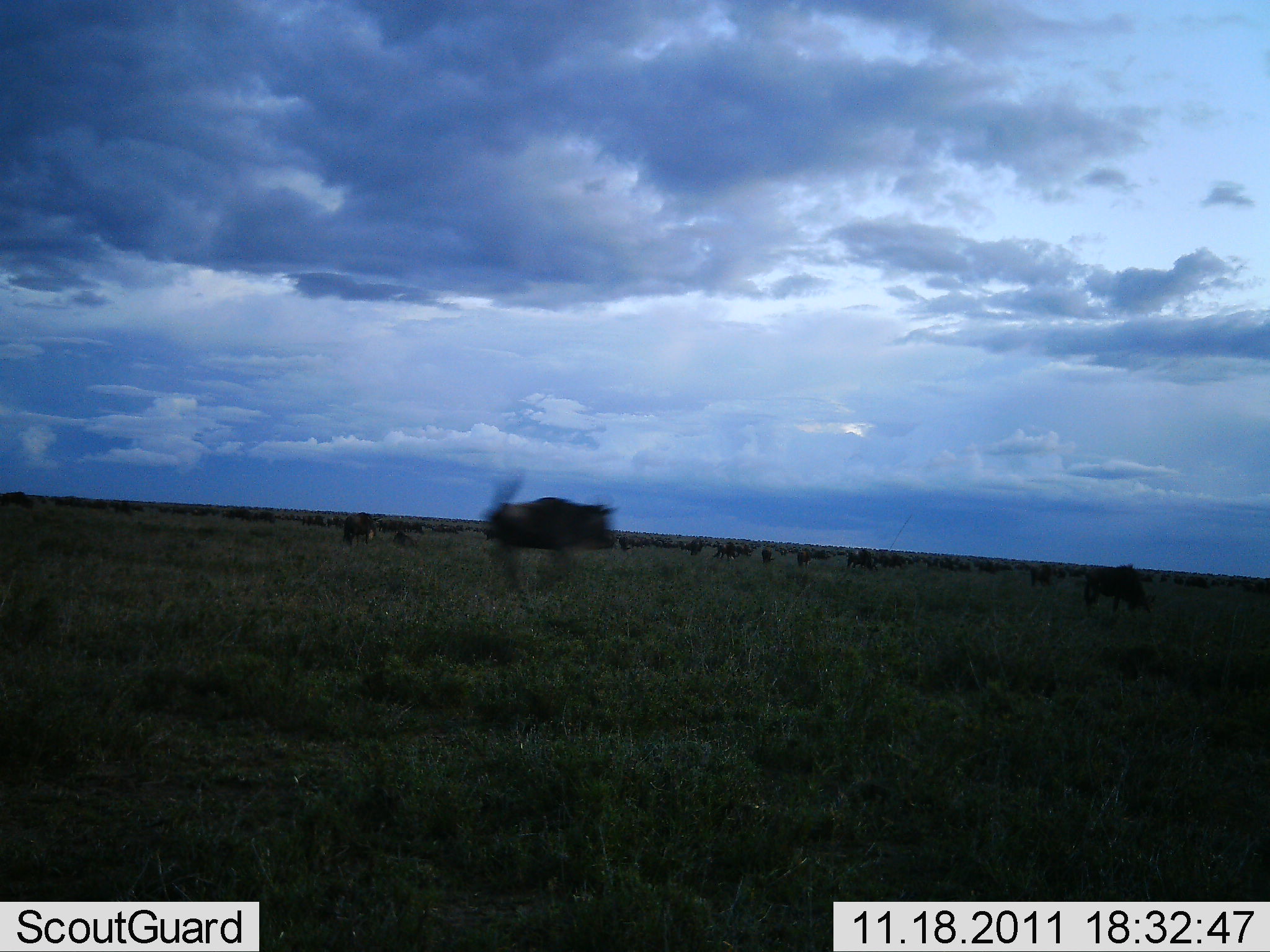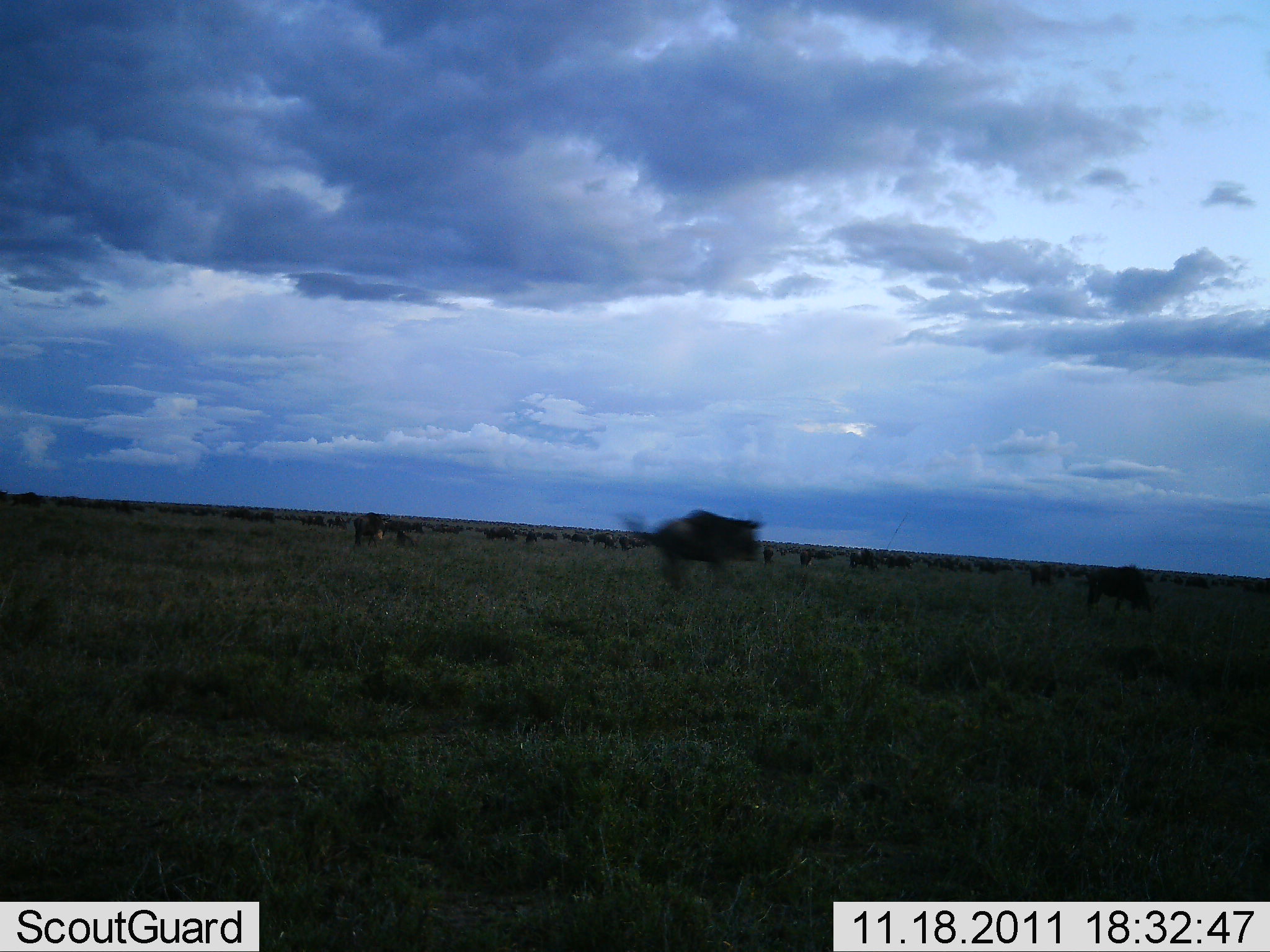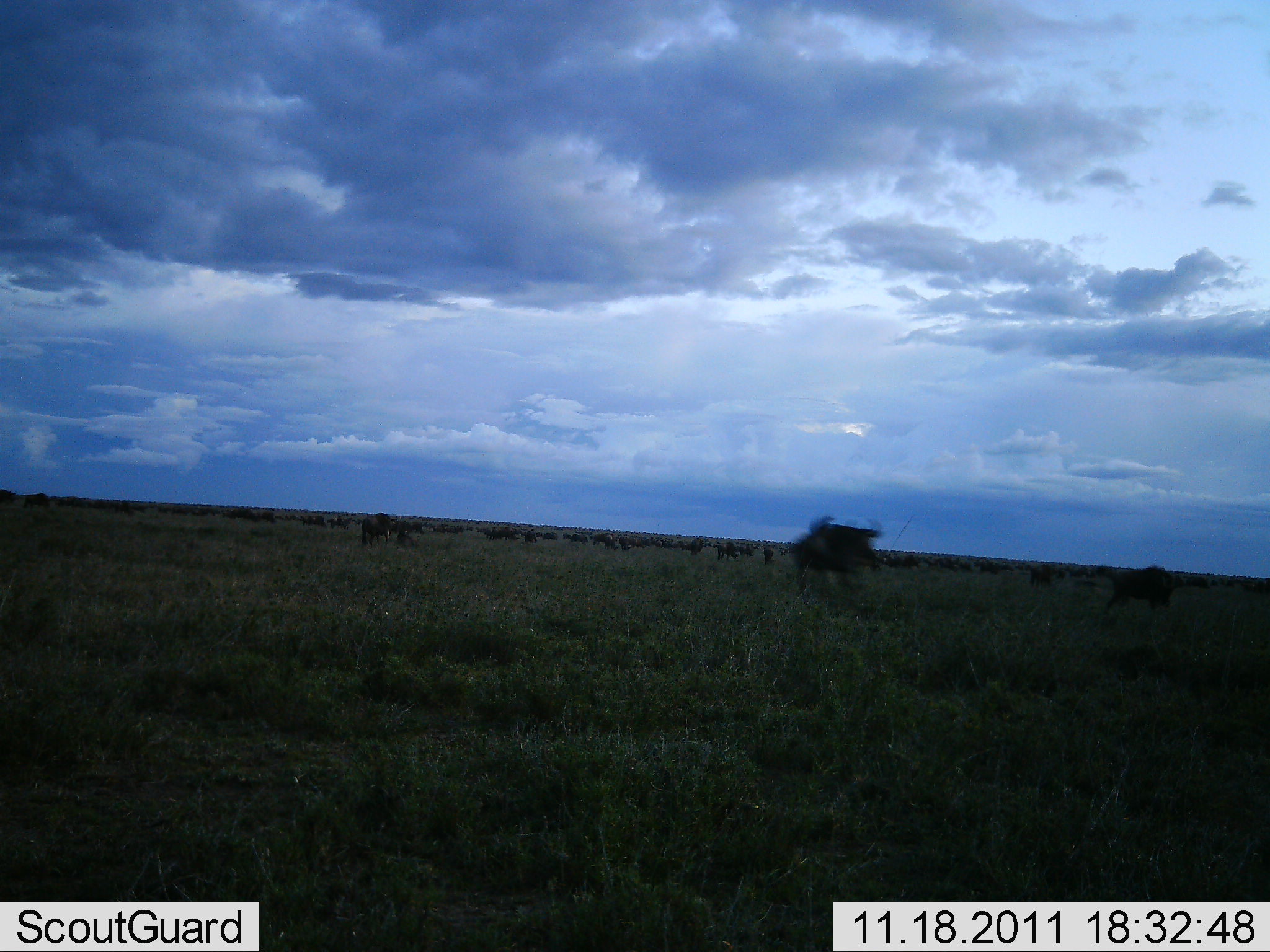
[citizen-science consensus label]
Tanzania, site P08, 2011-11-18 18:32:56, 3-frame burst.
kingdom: Animalia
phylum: Chordata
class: Mammalia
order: Artiodactyla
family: Bovidae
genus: Connochaetes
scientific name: Connochaetes taurinus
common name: blue wildebeest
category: wildebeest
Wildebeest (blue wildebeest) (Connochaetes taurinus), count 11-50. Behavior (volunteer vote fractions): standing 40%, resting 0%, moving 100%, interacting 10%. Young present (vote fraction): 0%. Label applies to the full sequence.